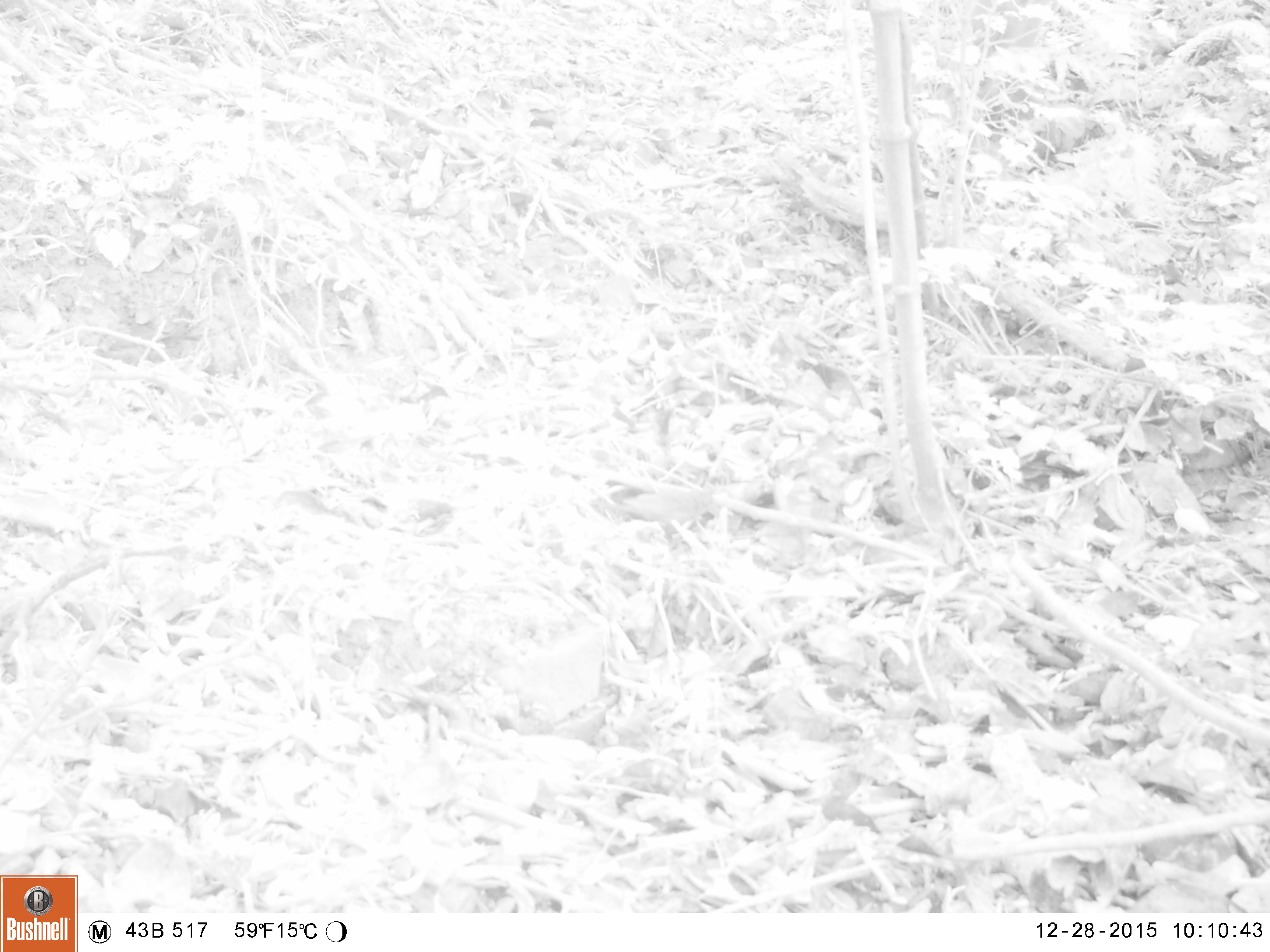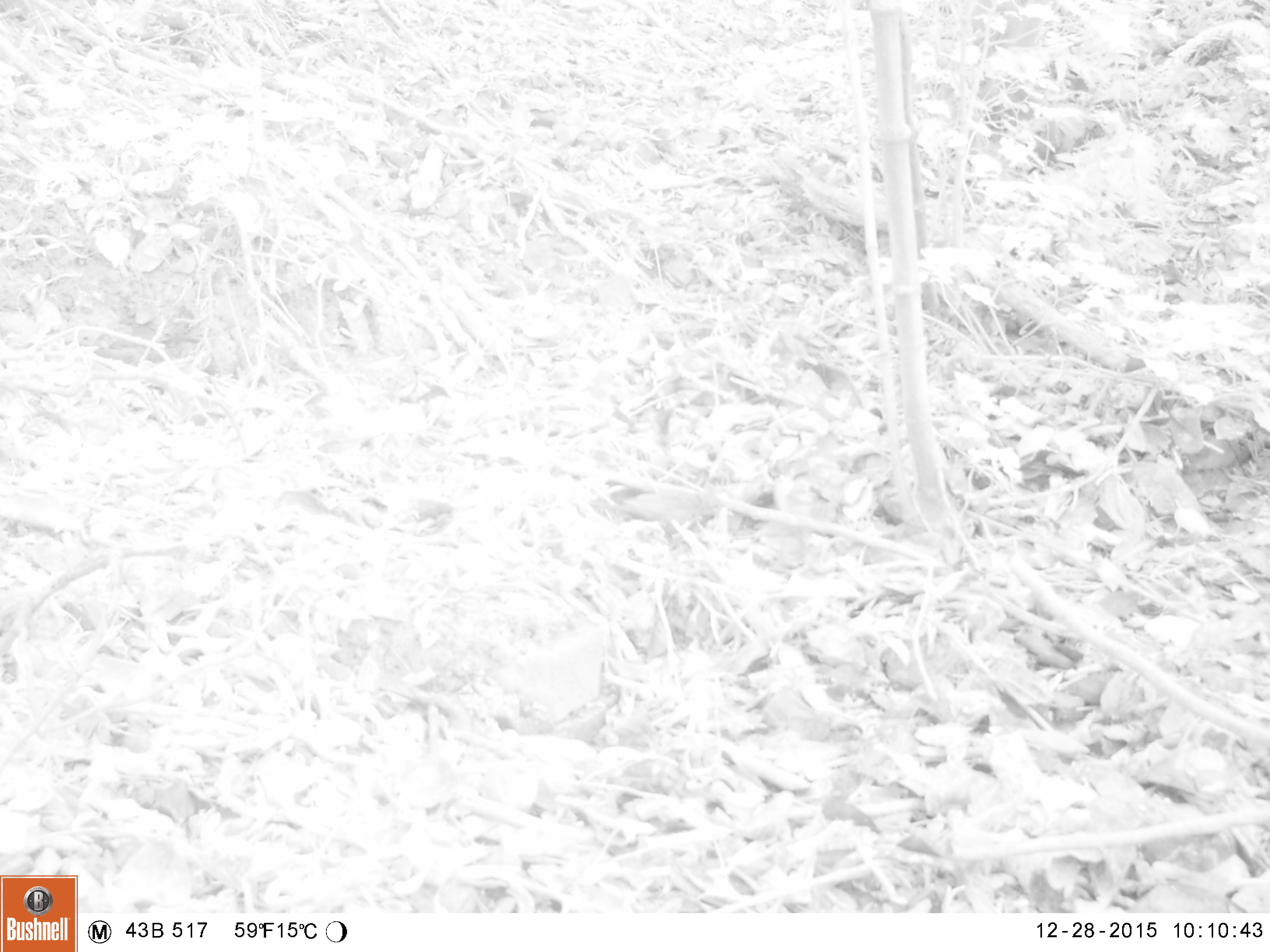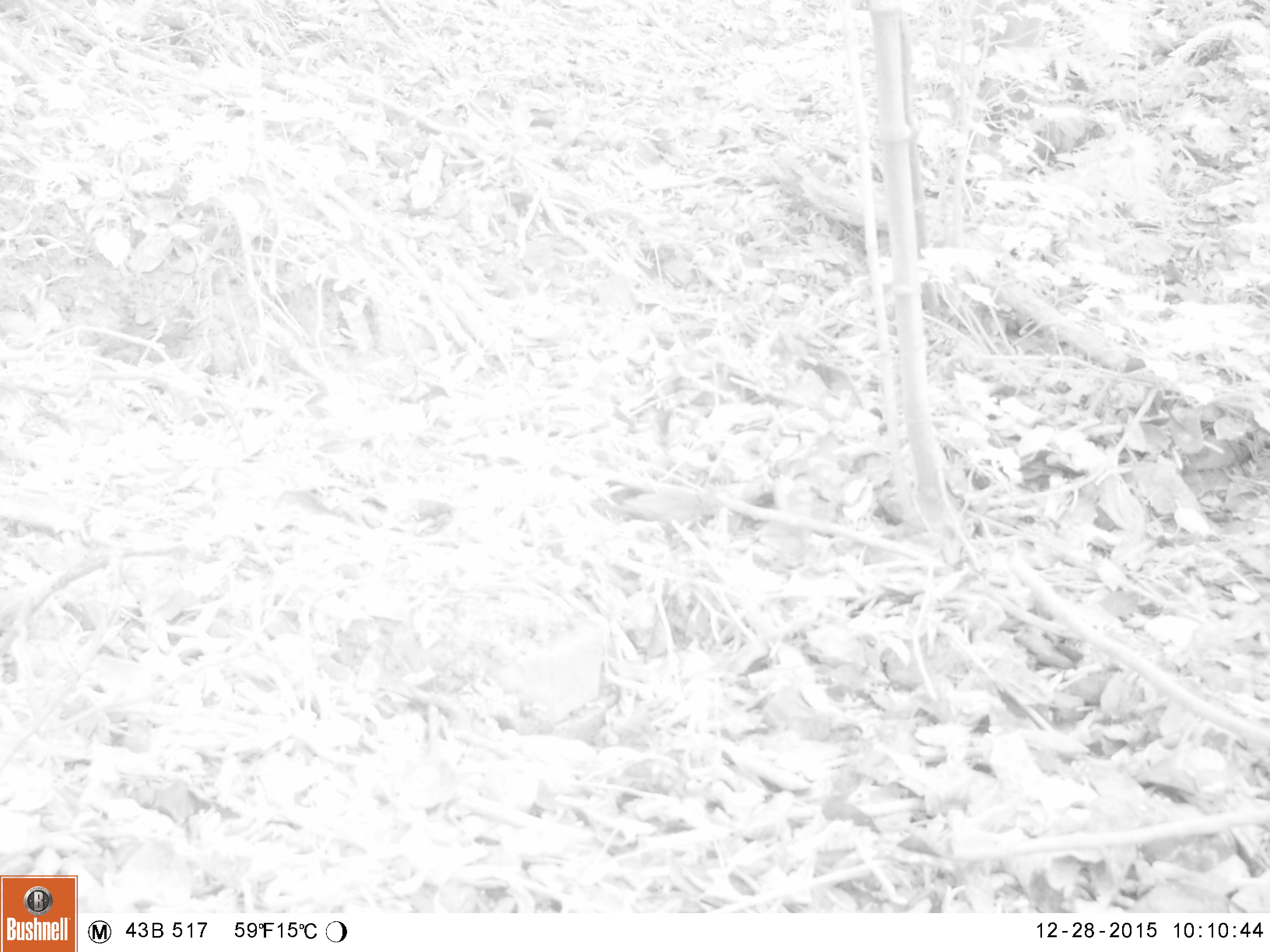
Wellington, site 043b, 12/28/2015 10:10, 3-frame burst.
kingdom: Animalia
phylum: Chordata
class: Aves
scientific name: Aves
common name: bird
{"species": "bird (Aves)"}